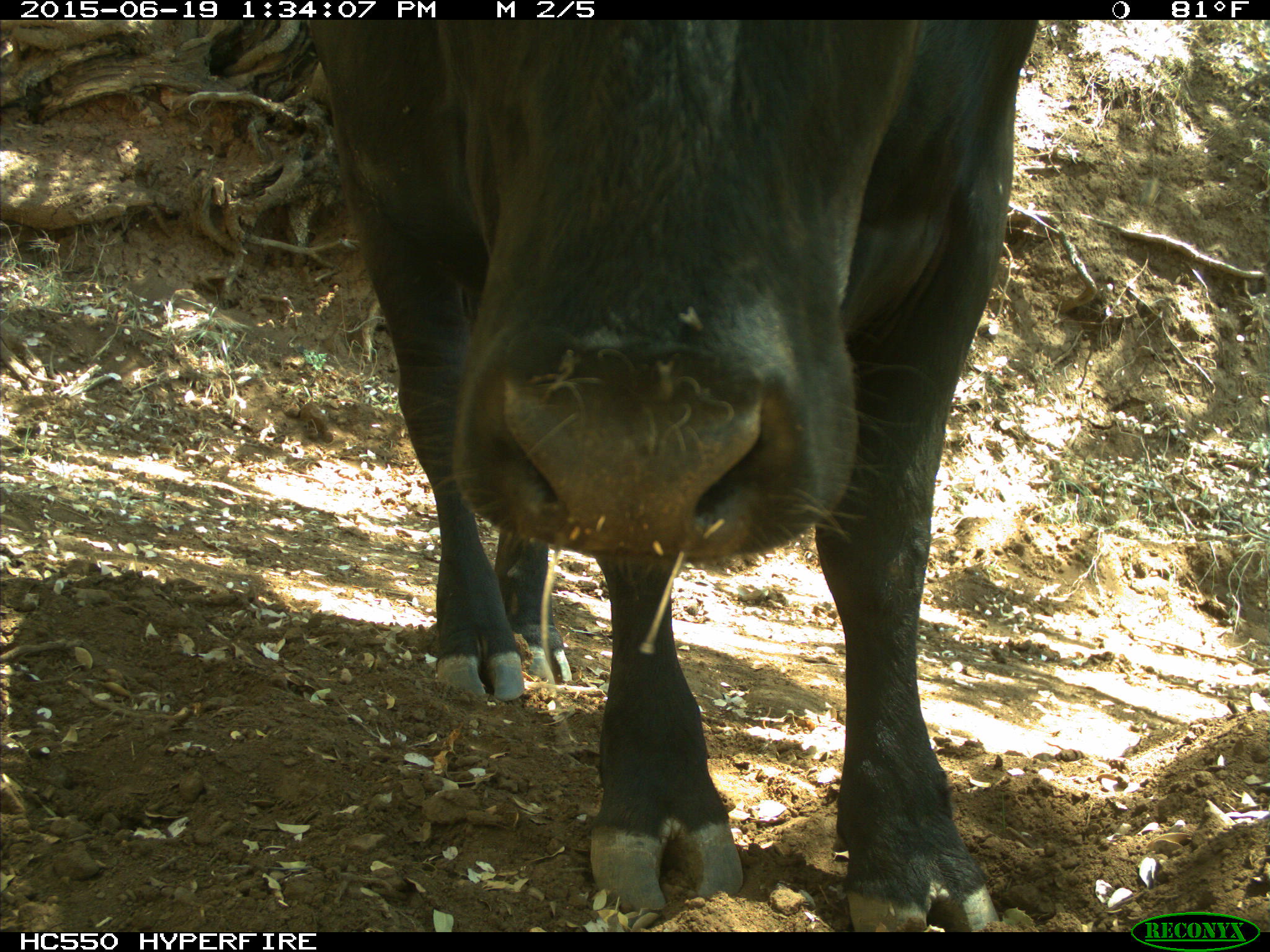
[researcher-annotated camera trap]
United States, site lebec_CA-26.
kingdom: Animalia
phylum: Chordata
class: Mammalia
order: Artiodactyla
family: Bovidae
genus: Bos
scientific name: Bos taurus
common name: domestic cow